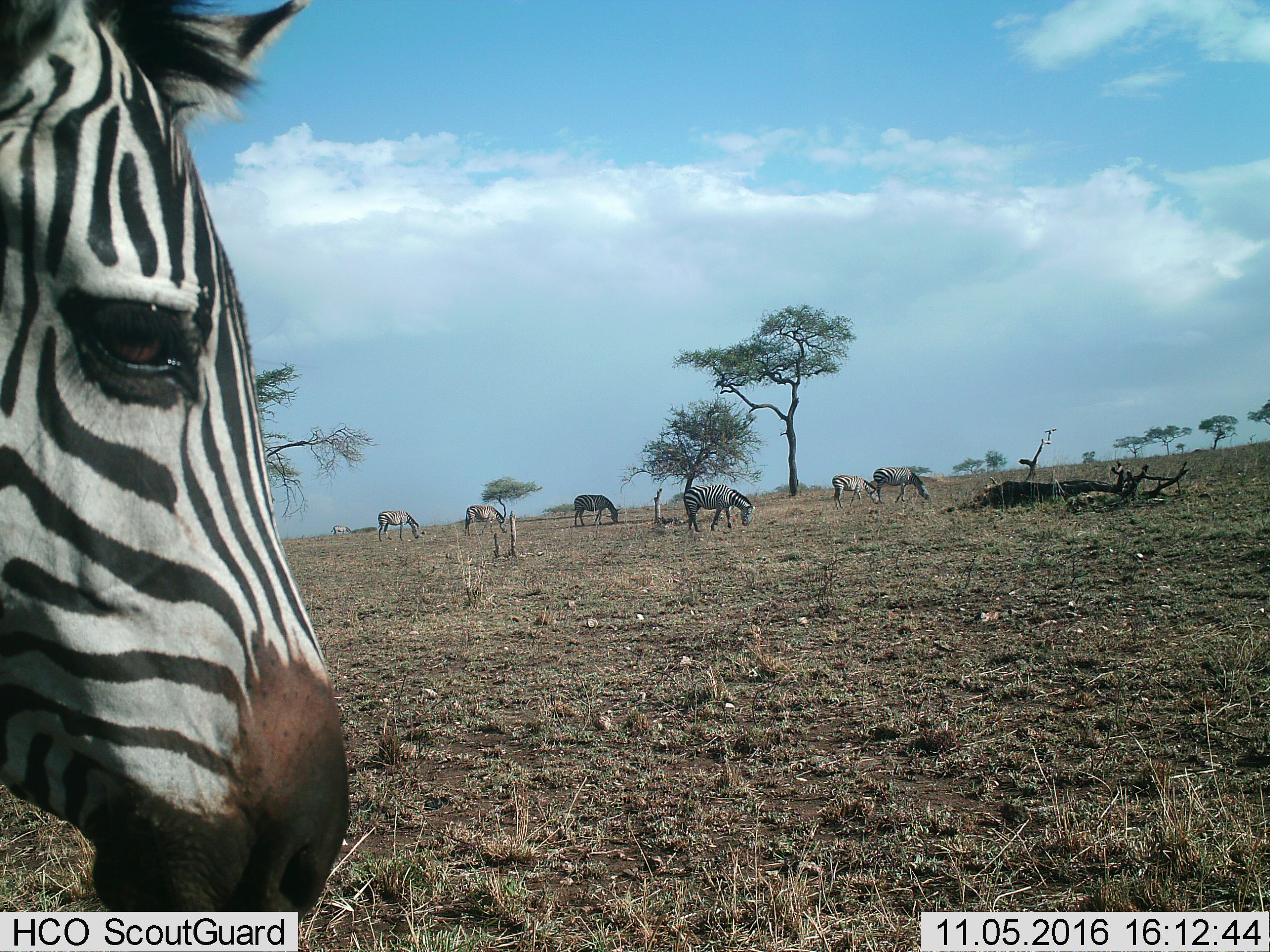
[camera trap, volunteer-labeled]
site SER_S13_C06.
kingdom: Animalia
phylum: Chordata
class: Mammalia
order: Perissodactyla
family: Equidae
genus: Equus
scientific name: Equus quagga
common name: plains zebra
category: zebraplains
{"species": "zebraplains (plains zebra) (Equus quagga)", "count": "8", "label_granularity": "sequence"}